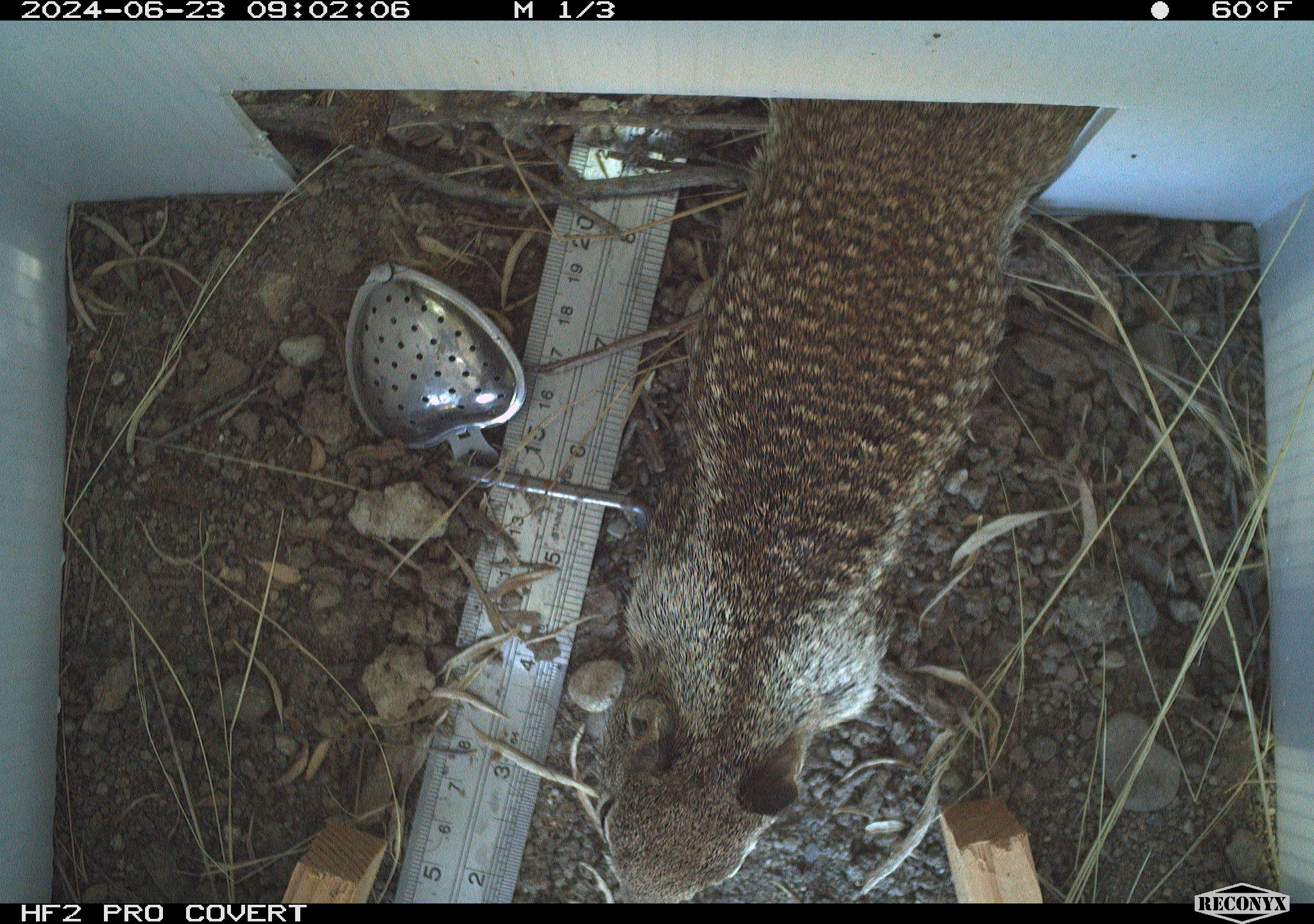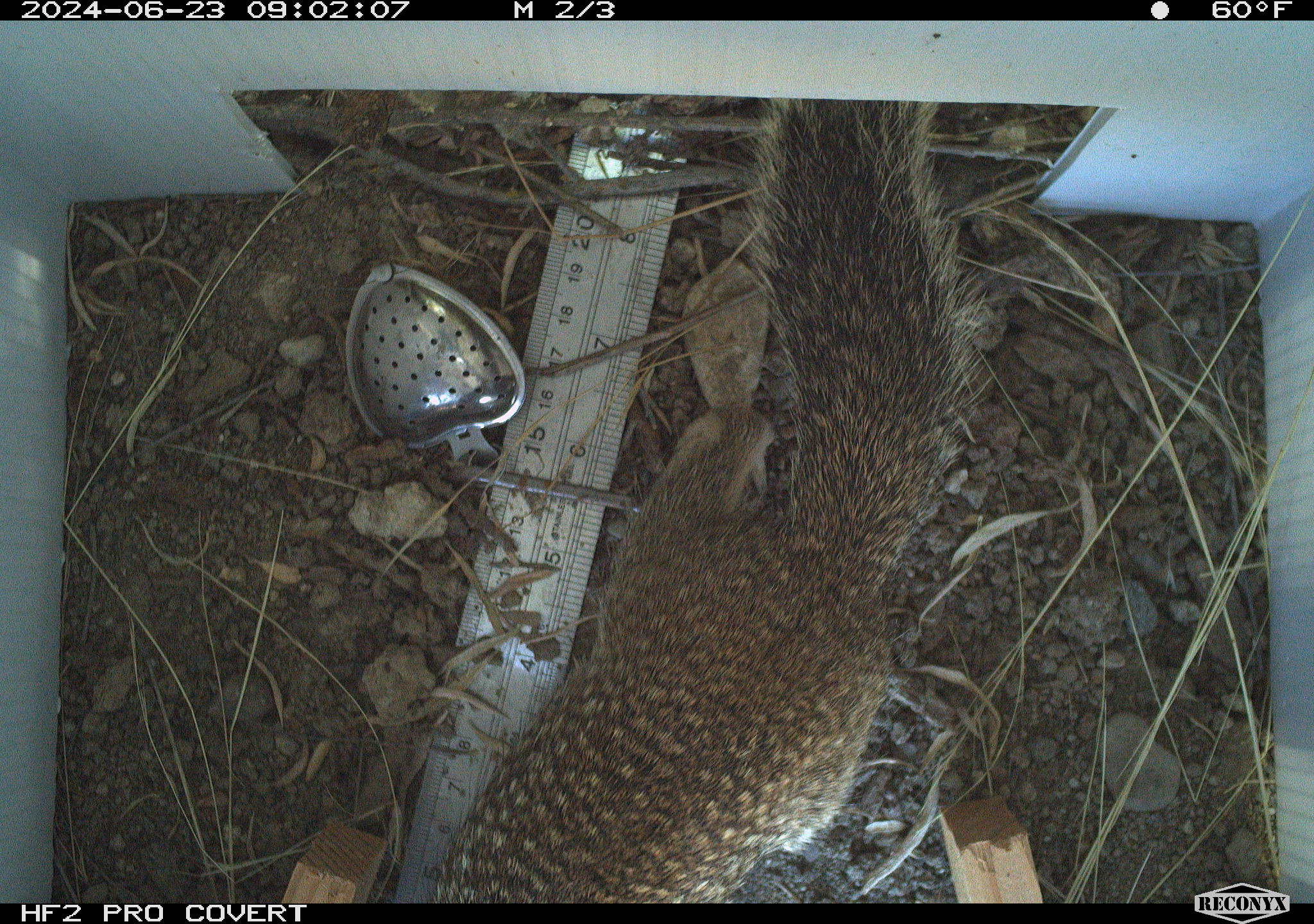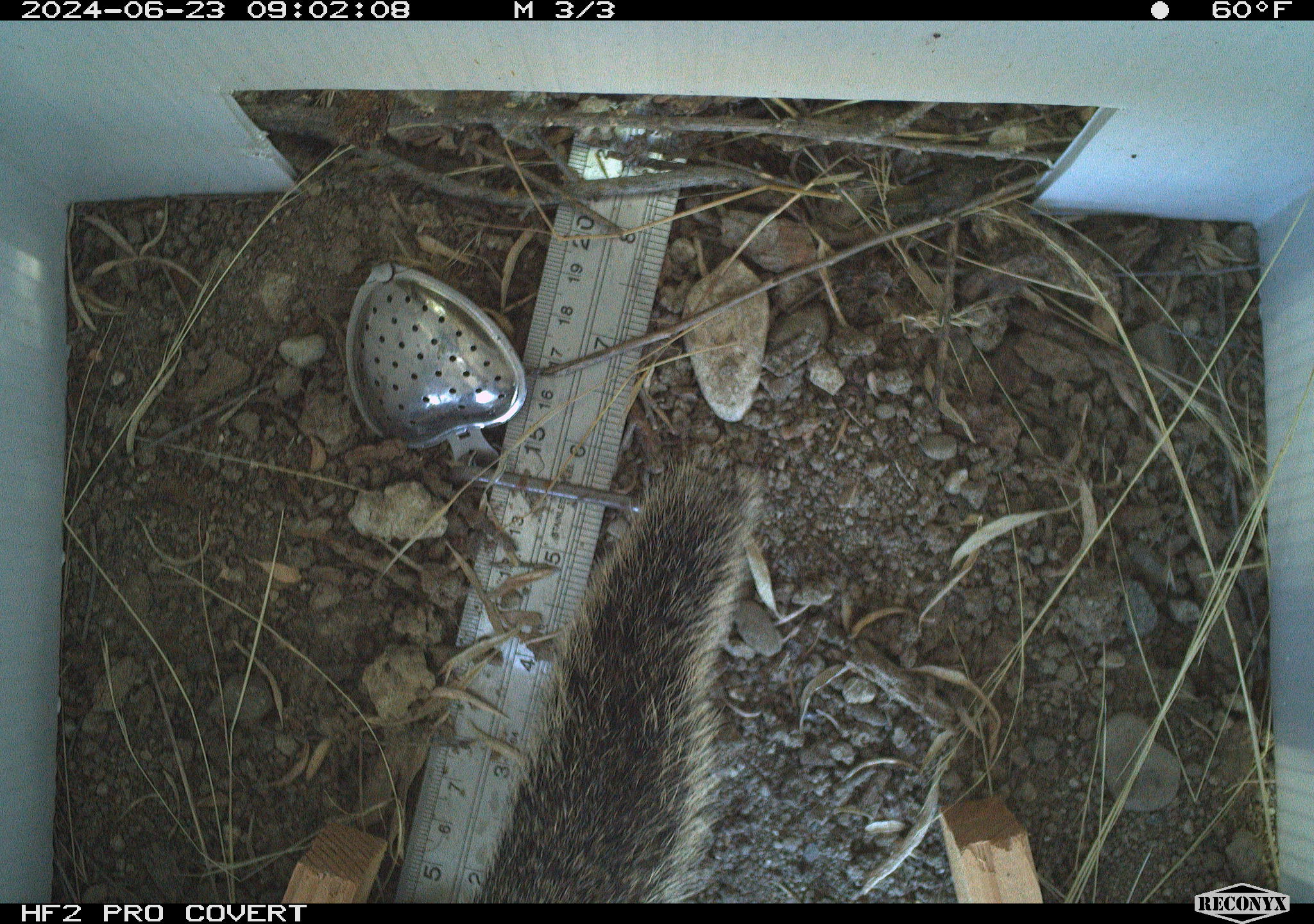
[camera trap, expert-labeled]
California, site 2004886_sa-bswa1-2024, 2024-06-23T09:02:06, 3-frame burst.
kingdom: Animalia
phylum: Chordata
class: Mammalia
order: Rodentia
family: Sciuridae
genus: Otospermophilus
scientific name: Otospermophilus beecheyi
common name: california ground squirrel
California ground squirrel (Otospermophilus beecheyi).